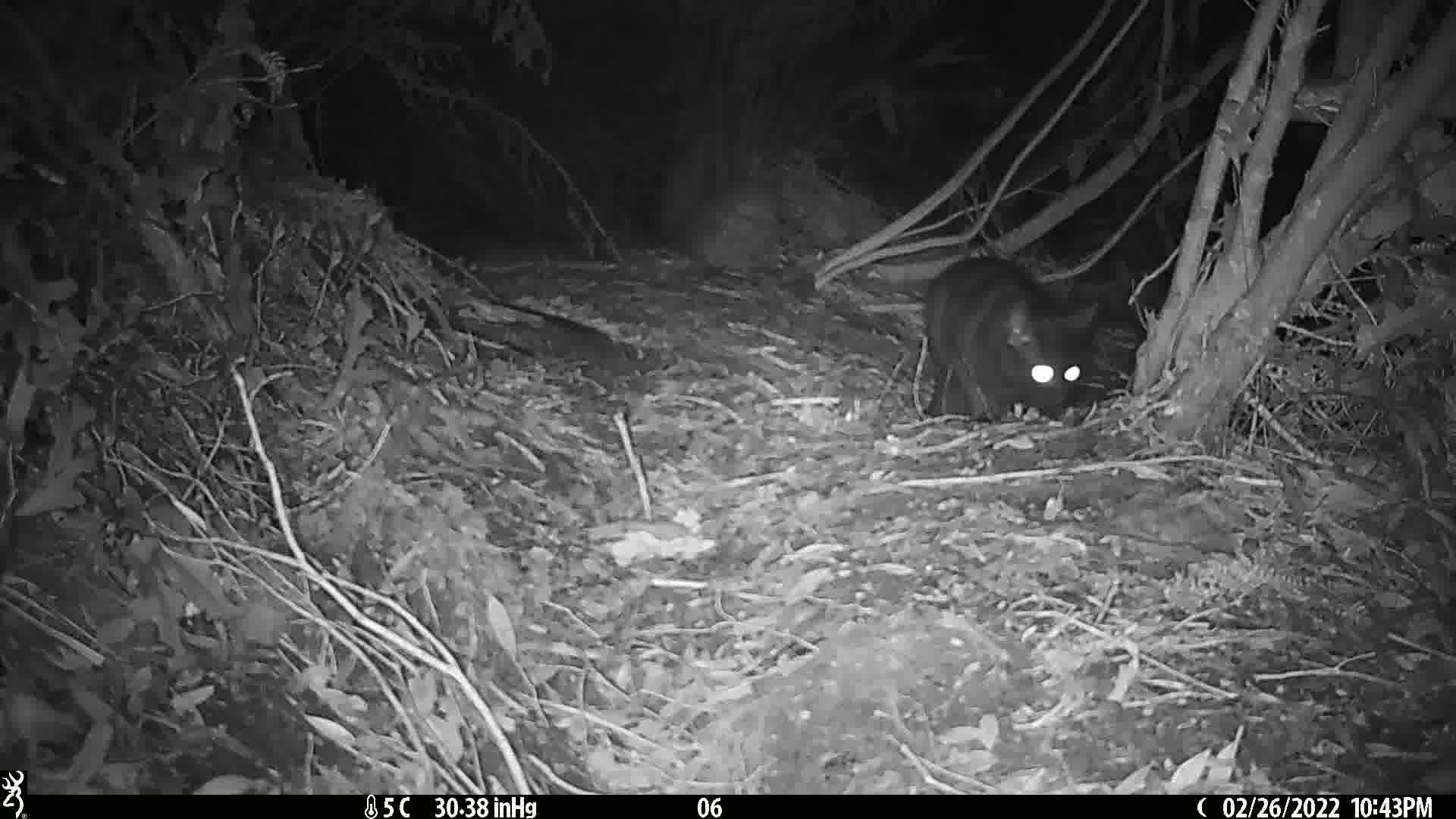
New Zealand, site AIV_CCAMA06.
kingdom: Animalia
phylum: Chordata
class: Mammalia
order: Carnivora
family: Felidae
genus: Felis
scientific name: Felis catus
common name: domestic cat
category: cat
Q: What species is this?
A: Cat (domestic cat) (Felis catus).